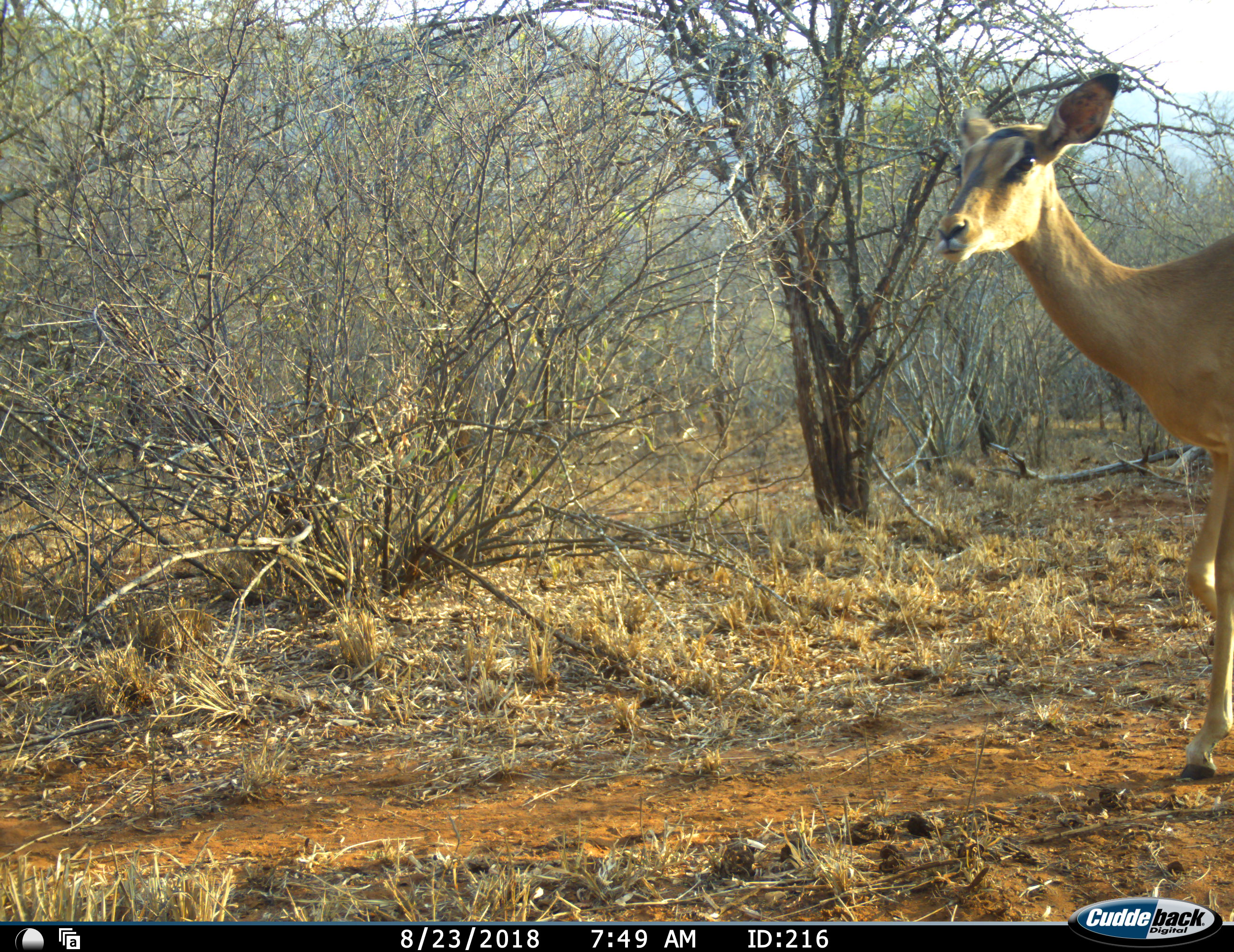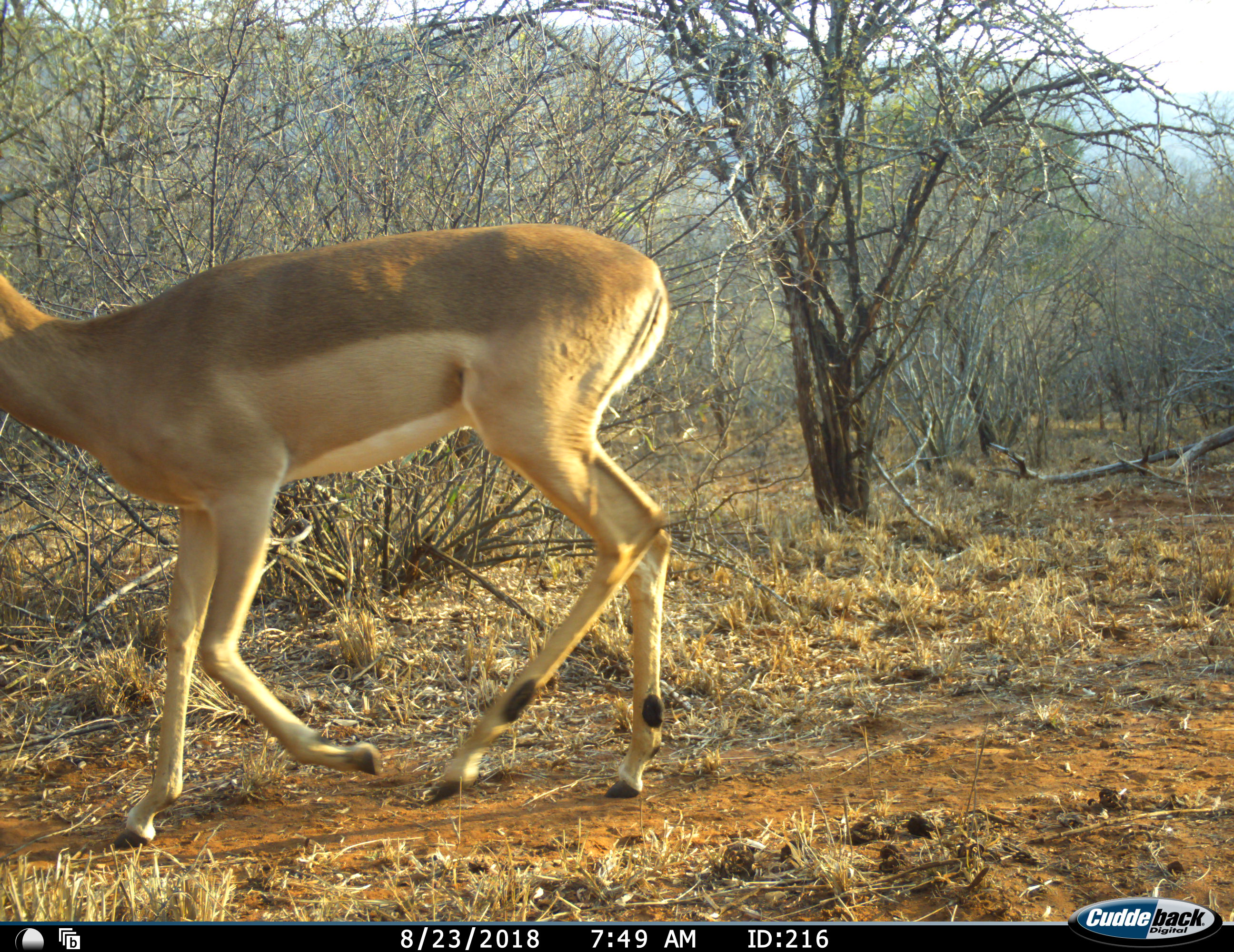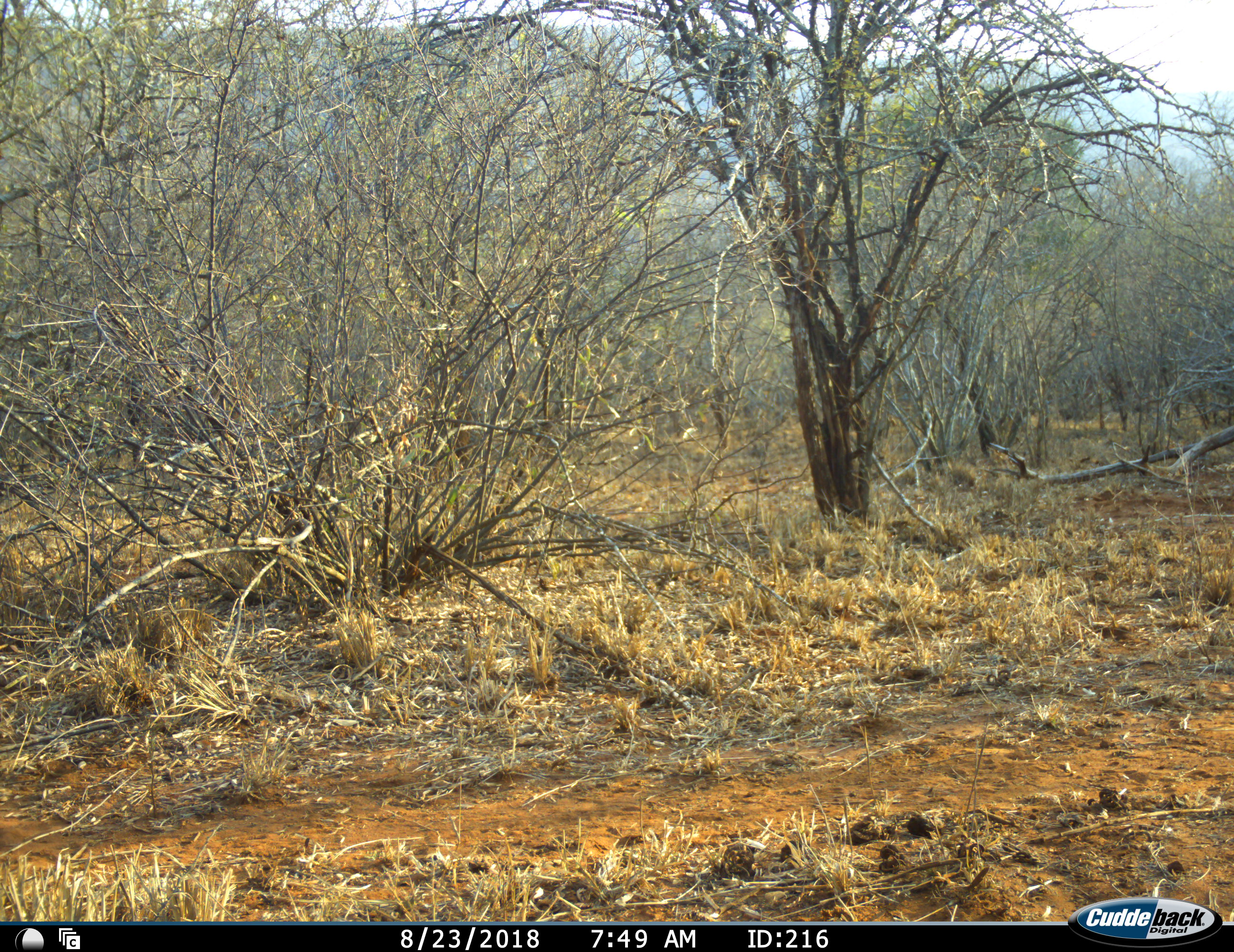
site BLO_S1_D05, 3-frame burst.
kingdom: Animalia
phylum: Chordata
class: Mammalia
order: Artiodactyla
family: Bovidae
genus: Aepyceros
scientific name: Aepyceros melampus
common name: impala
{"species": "impala (Aepyceros melampus)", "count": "1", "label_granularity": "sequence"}